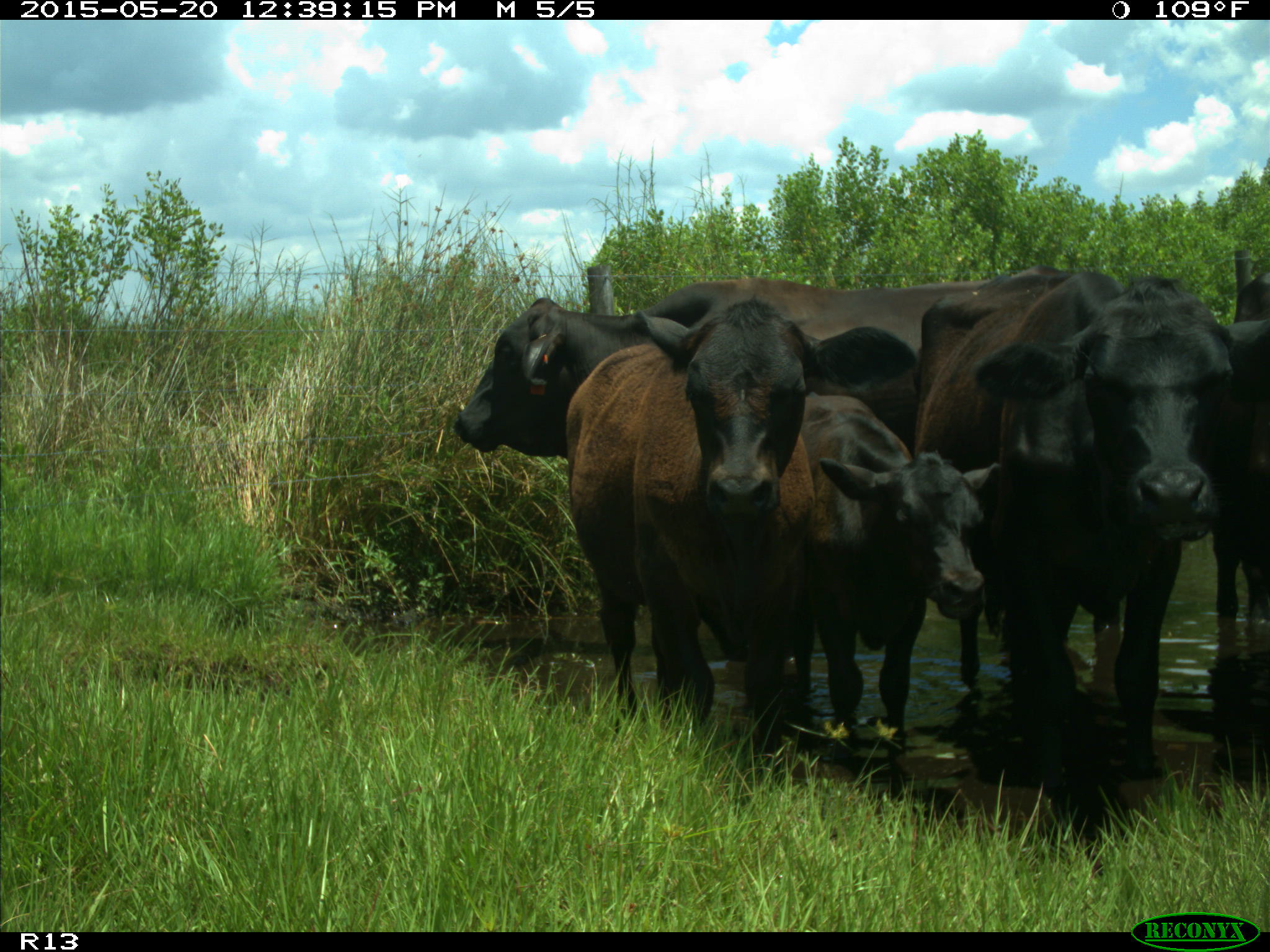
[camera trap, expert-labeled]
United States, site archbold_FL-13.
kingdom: Animalia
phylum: Chordata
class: Mammalia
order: Artiodactyla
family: Bovidae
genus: Bos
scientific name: Bos taurus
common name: domestic cow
Bos taurus (domestic cow).